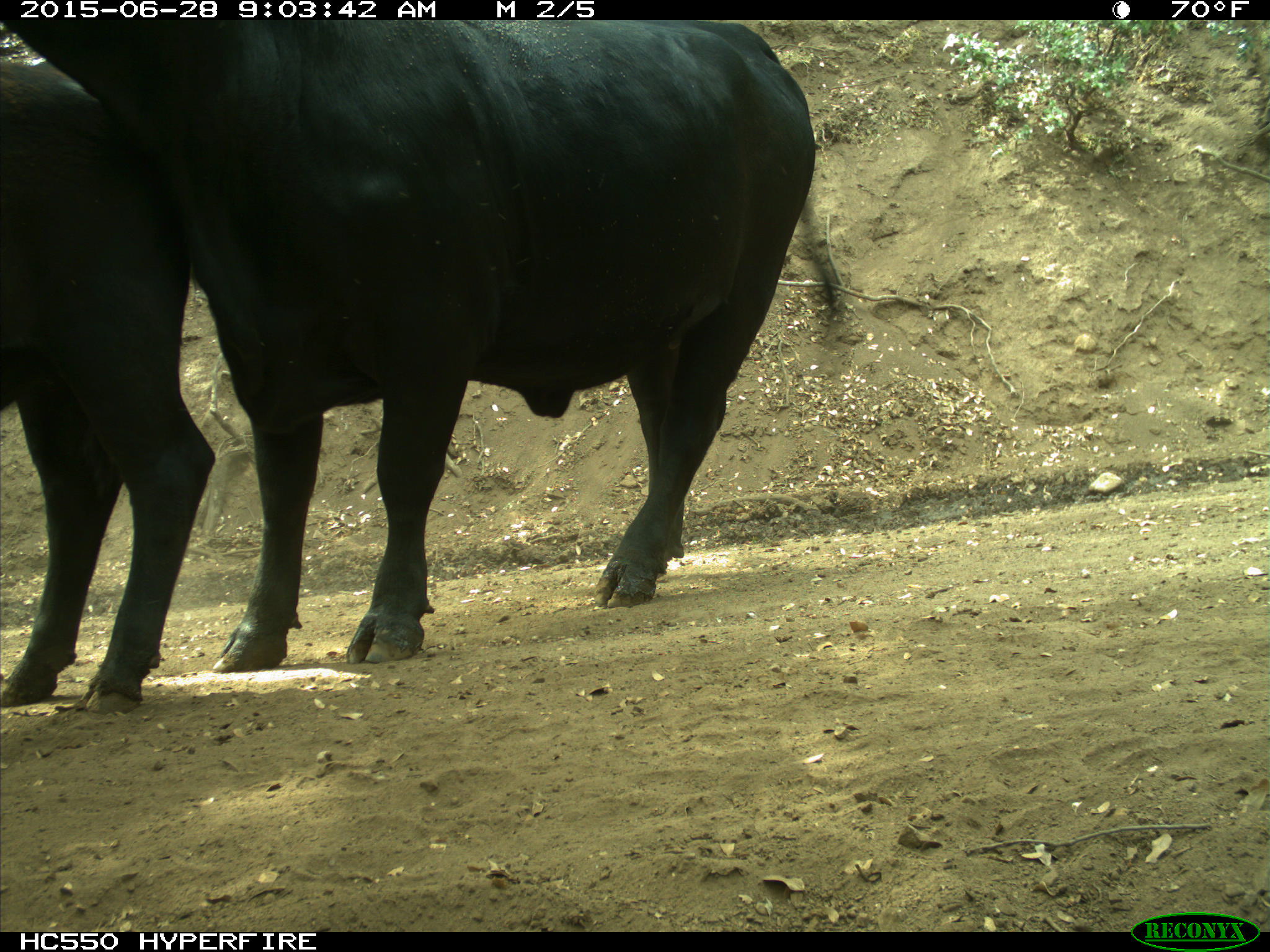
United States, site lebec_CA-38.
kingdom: Animalia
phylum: Chordata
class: Mammalia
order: Artiodactyla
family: Bovidae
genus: Bos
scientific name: Bos taurus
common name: domestic cow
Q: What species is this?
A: Bos taurus (domestic cow).